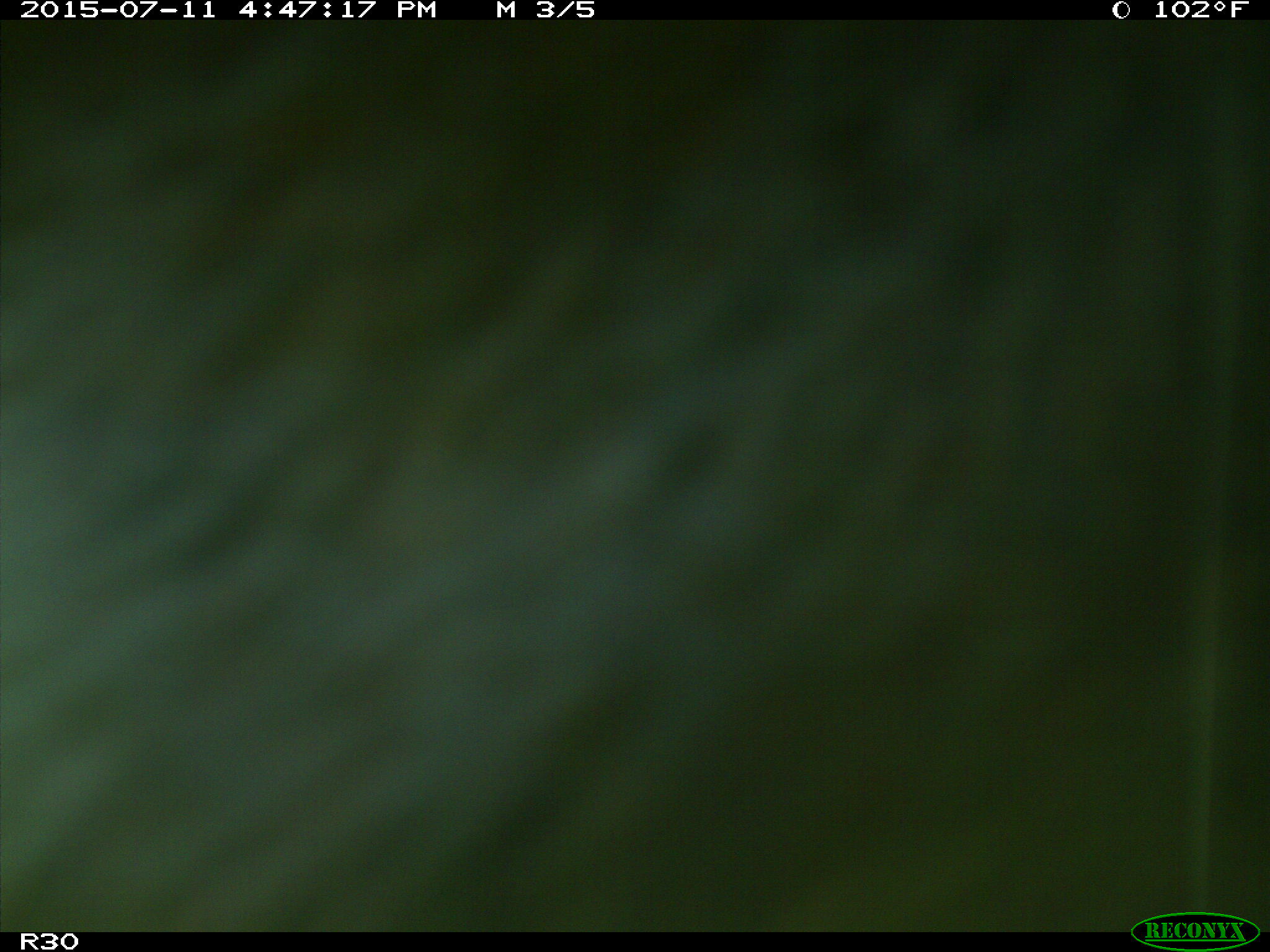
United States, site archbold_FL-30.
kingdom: Animalia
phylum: Chordata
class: Mammalia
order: Artiodactyla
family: Bovidae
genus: Bos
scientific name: Bos taurus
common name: domestic cow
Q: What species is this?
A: Bos taurus (domestic cow).